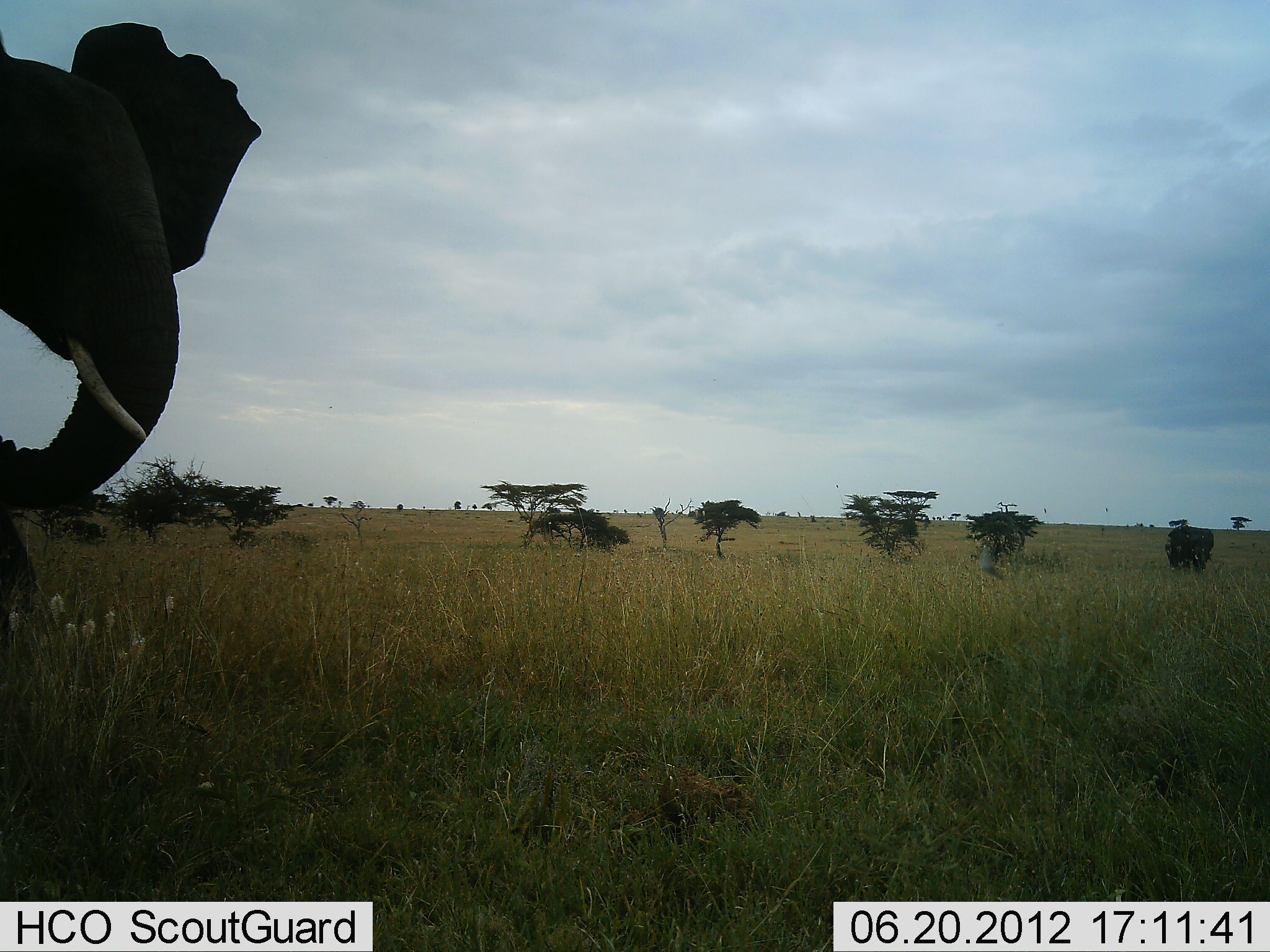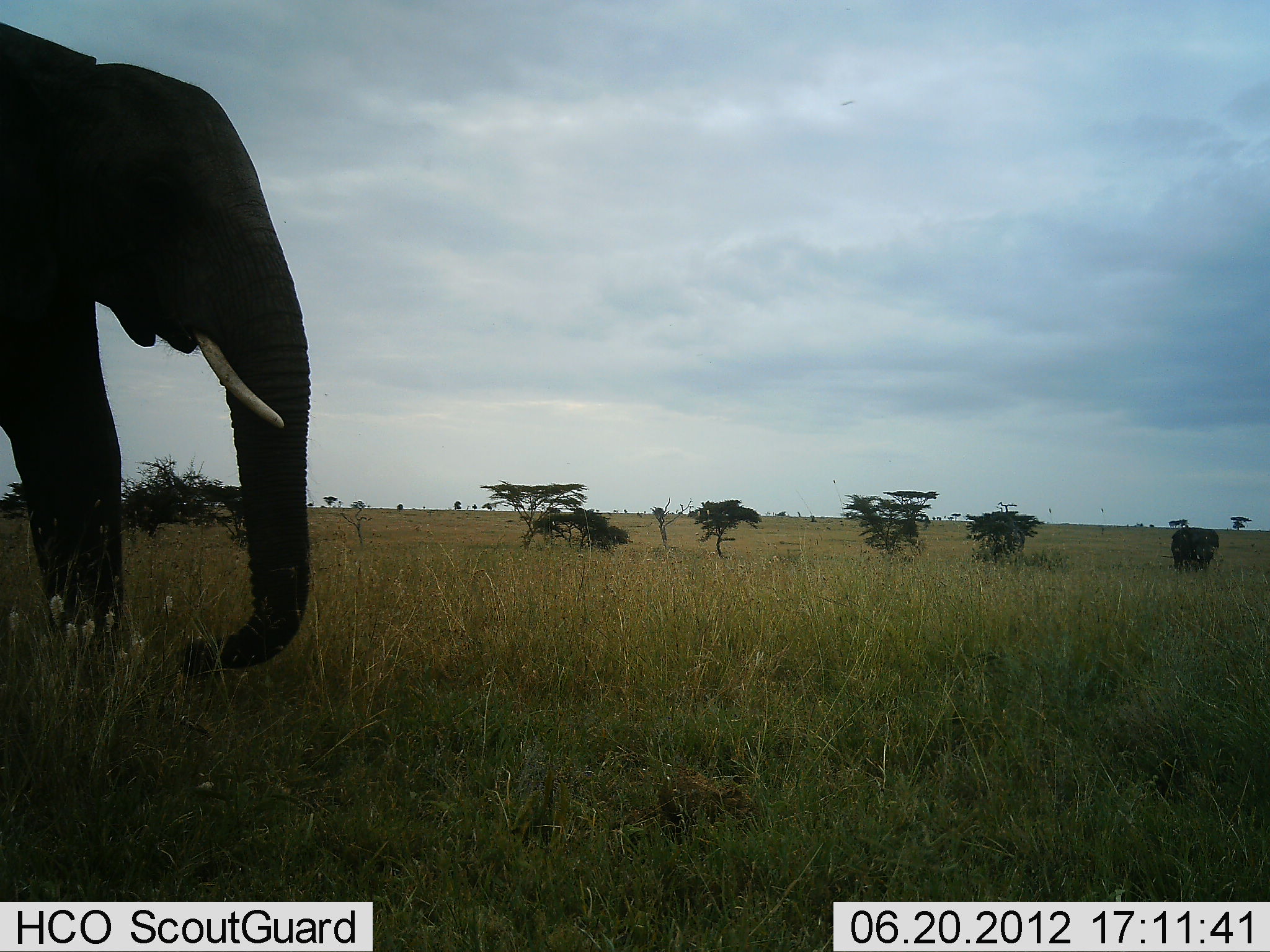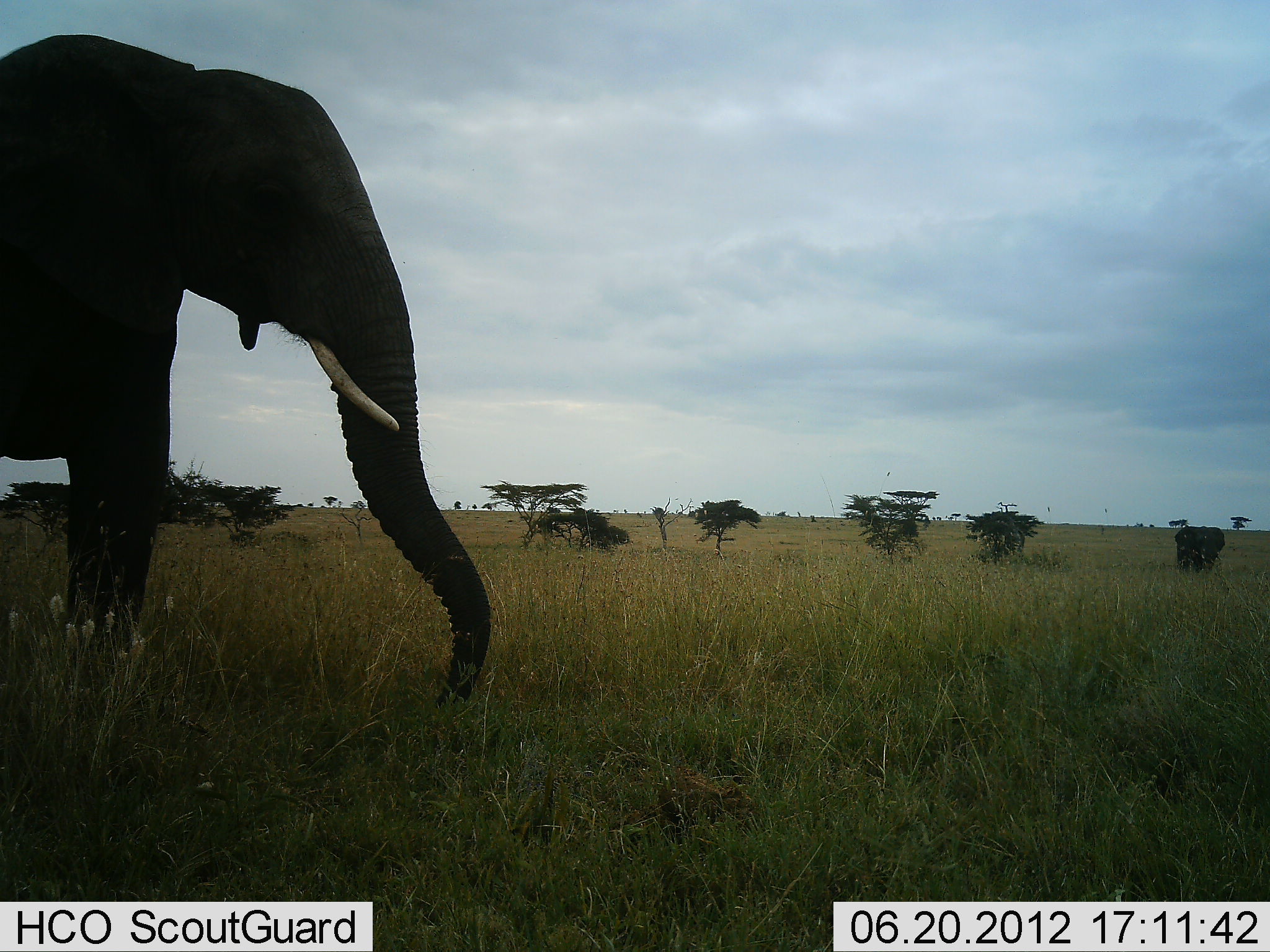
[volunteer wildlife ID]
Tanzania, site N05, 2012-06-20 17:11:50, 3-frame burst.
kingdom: Animalia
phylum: Chordata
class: Mammalia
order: Proboscidea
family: Elephantidae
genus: Loxodonta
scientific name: Loxodonta africana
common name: african bush elephant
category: elephant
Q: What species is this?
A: Elephant (african bush elephant) (Loxodonta africana).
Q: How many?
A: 1.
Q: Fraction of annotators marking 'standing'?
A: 10%.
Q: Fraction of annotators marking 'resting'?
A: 0%.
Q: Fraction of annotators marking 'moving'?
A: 100%.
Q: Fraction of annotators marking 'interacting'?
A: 0%.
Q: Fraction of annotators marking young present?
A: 0%.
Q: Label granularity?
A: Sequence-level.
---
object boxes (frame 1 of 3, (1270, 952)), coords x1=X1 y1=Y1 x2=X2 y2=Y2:
animal: x1=0 y1=20 x2=262 y2=607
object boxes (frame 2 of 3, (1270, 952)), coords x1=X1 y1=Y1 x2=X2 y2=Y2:
animal: x1=0 y1=22 x2=316 y2=706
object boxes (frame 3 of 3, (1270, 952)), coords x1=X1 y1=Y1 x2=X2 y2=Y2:
animal: x1=0 y1=33 x2=490 y2=709; x1=1173 y1=525 x2=1226 y2=573